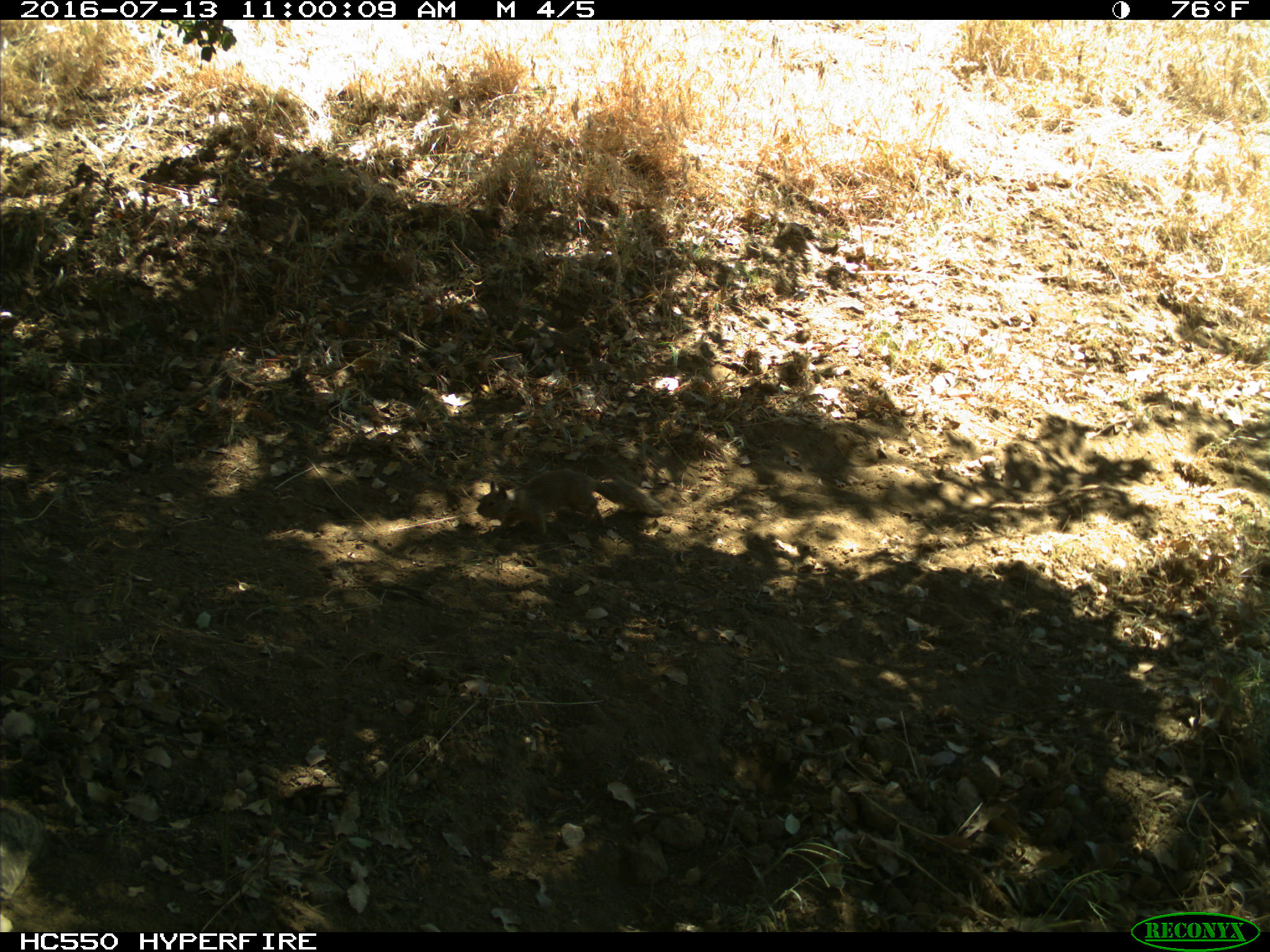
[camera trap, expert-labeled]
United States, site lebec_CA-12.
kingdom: Animalia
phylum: Chordata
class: Mammalia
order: Rodentia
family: Sciuridae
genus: Otospermophilus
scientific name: Otospermophilus beecheyi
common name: california ground squirrel